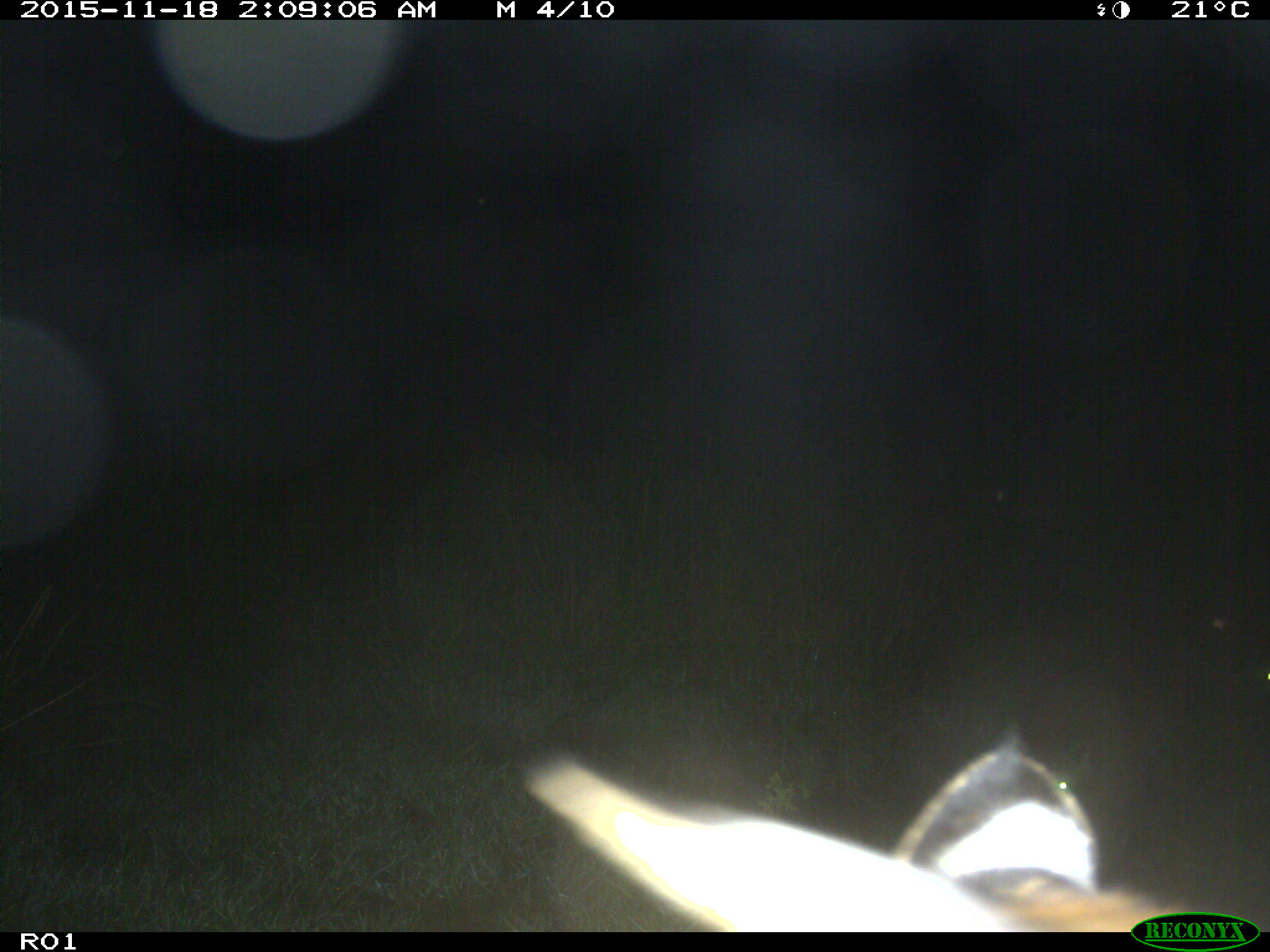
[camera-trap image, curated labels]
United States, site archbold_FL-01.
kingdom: Animalia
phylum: Chordata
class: Mammalia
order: Carnivora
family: Procyonidae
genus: Procyon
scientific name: Procyon lotor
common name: common raccoon